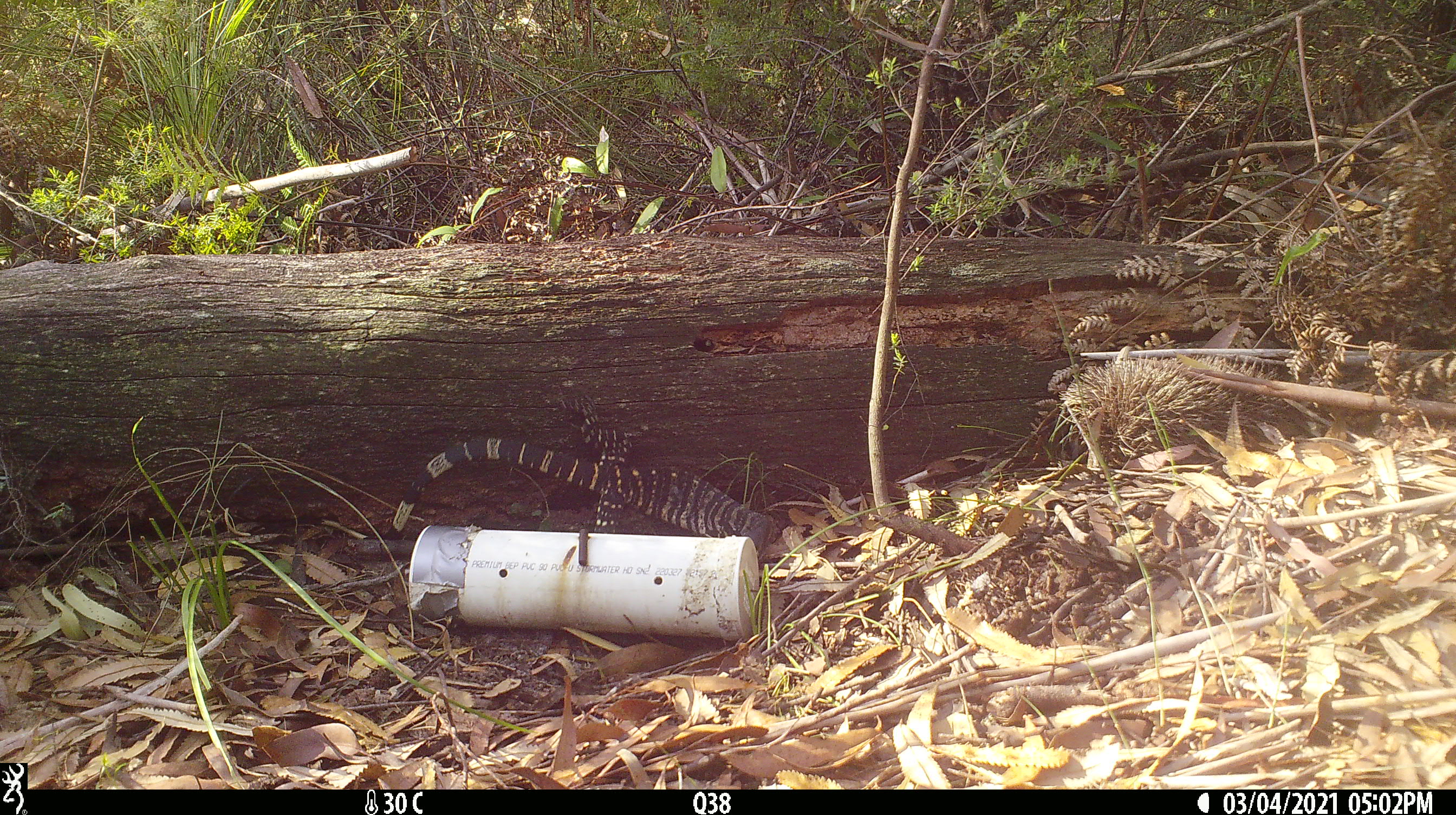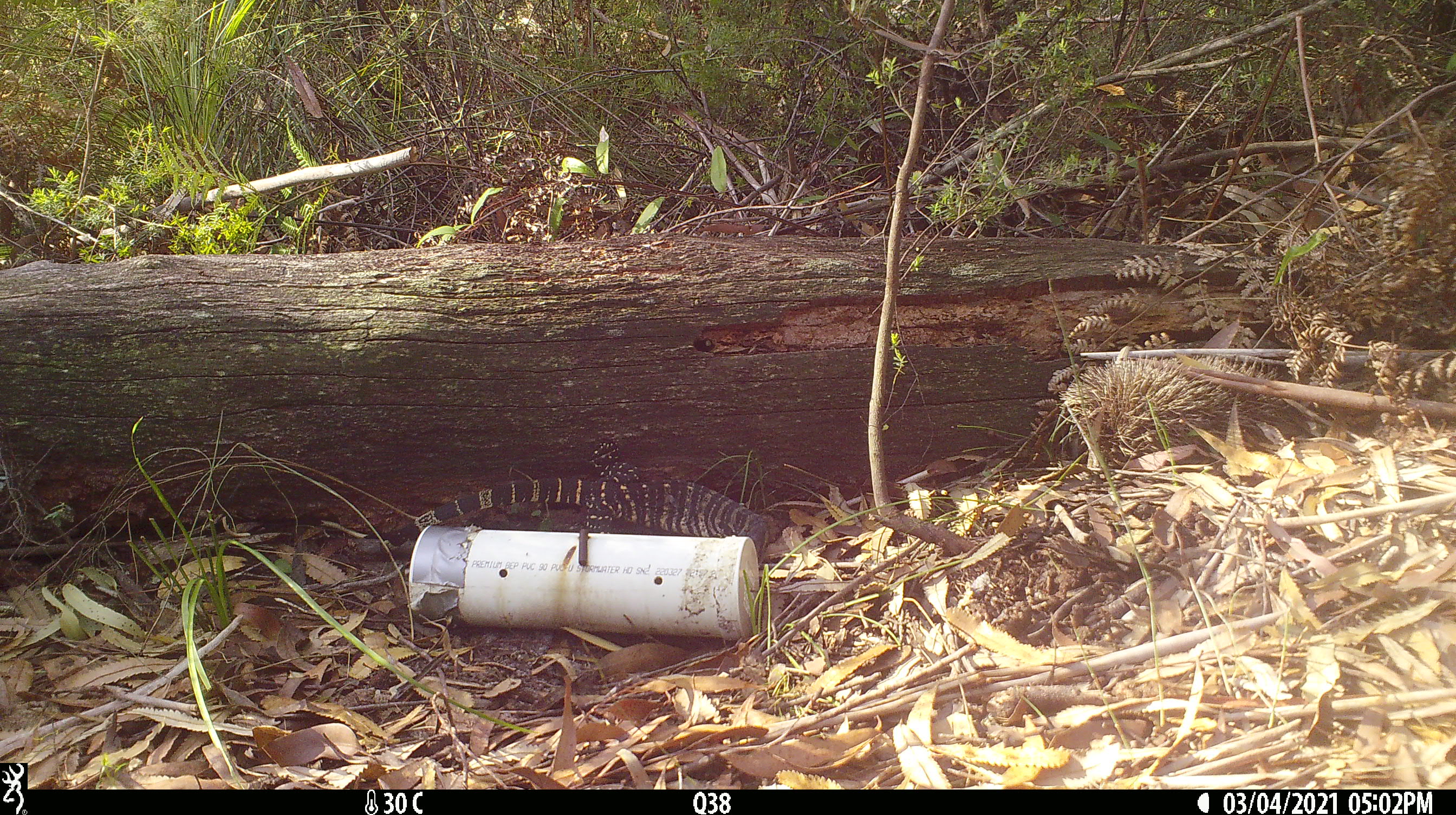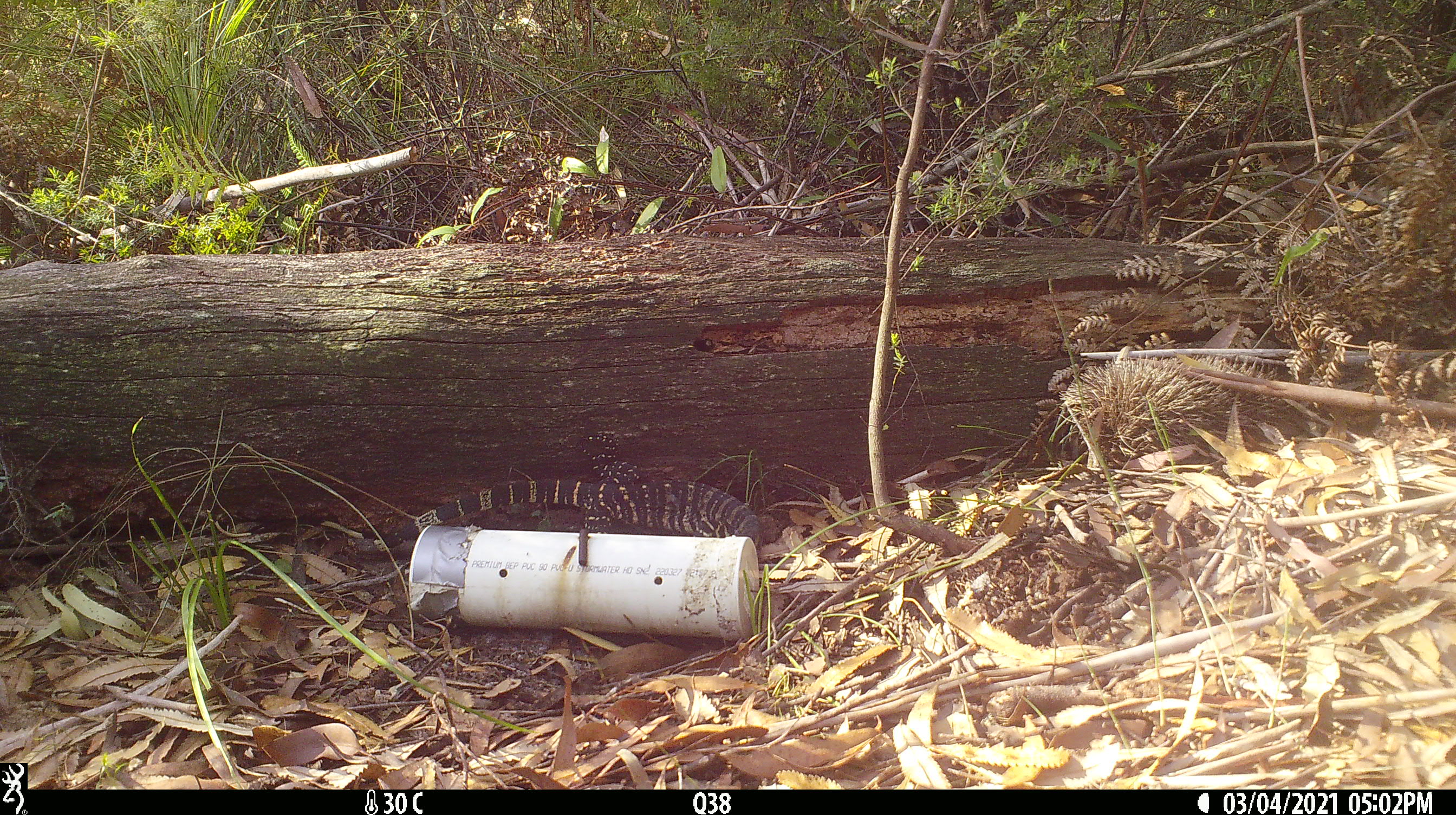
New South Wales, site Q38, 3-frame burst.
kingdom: Animalia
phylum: Chordata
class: Reptilia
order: Squamata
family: Varanidae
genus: Varanus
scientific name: Varanus varius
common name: lace monitor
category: goanna